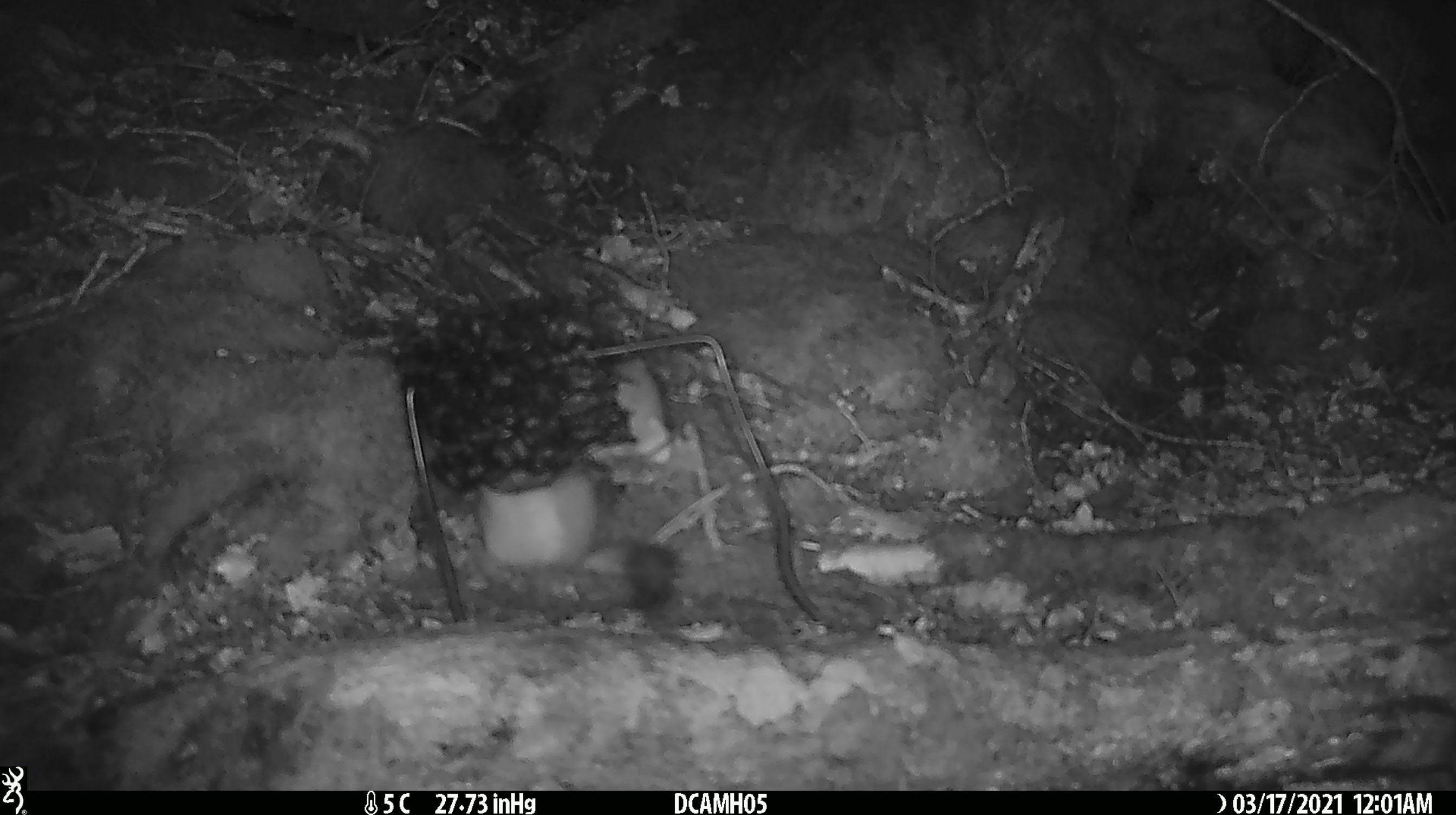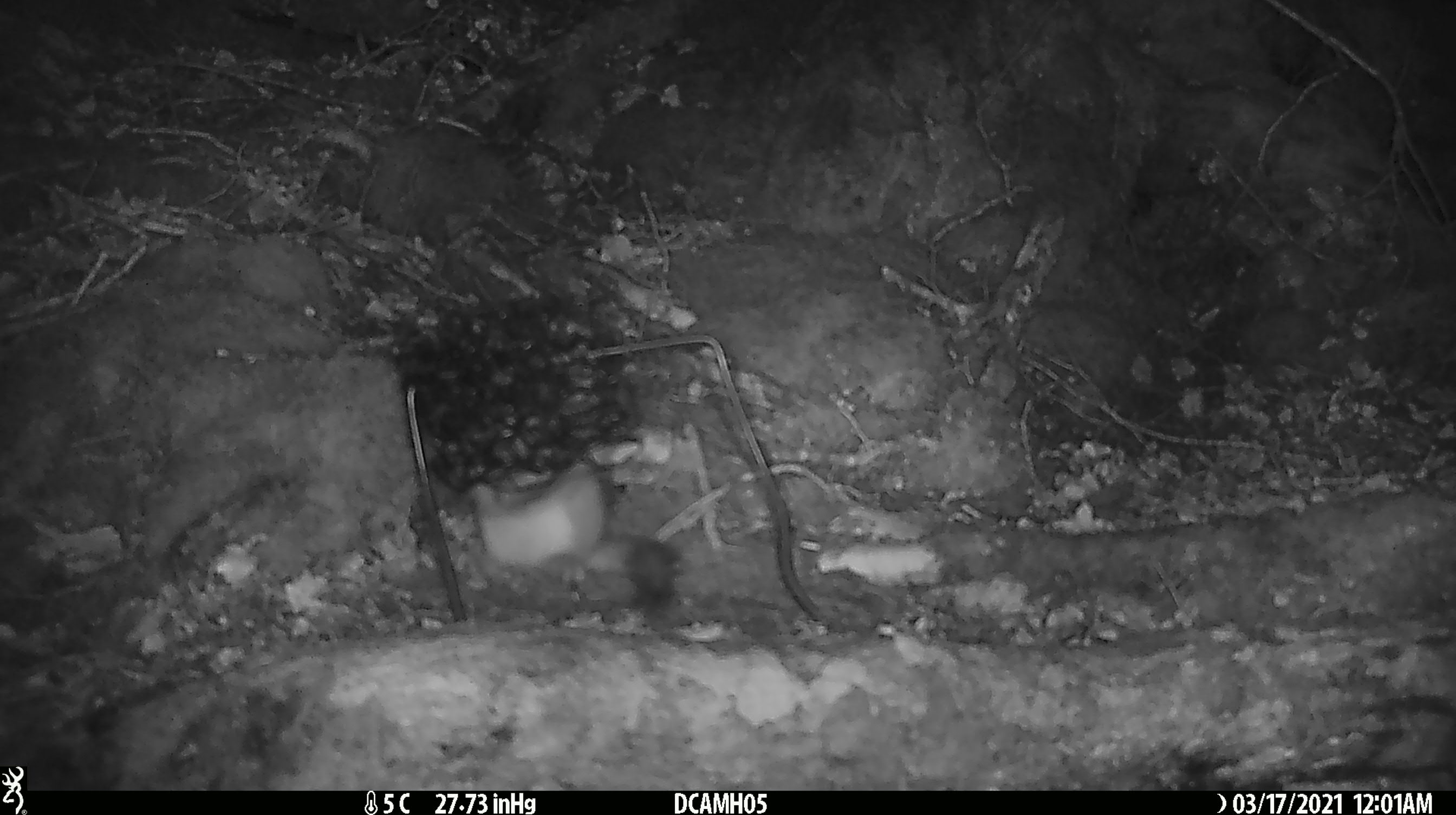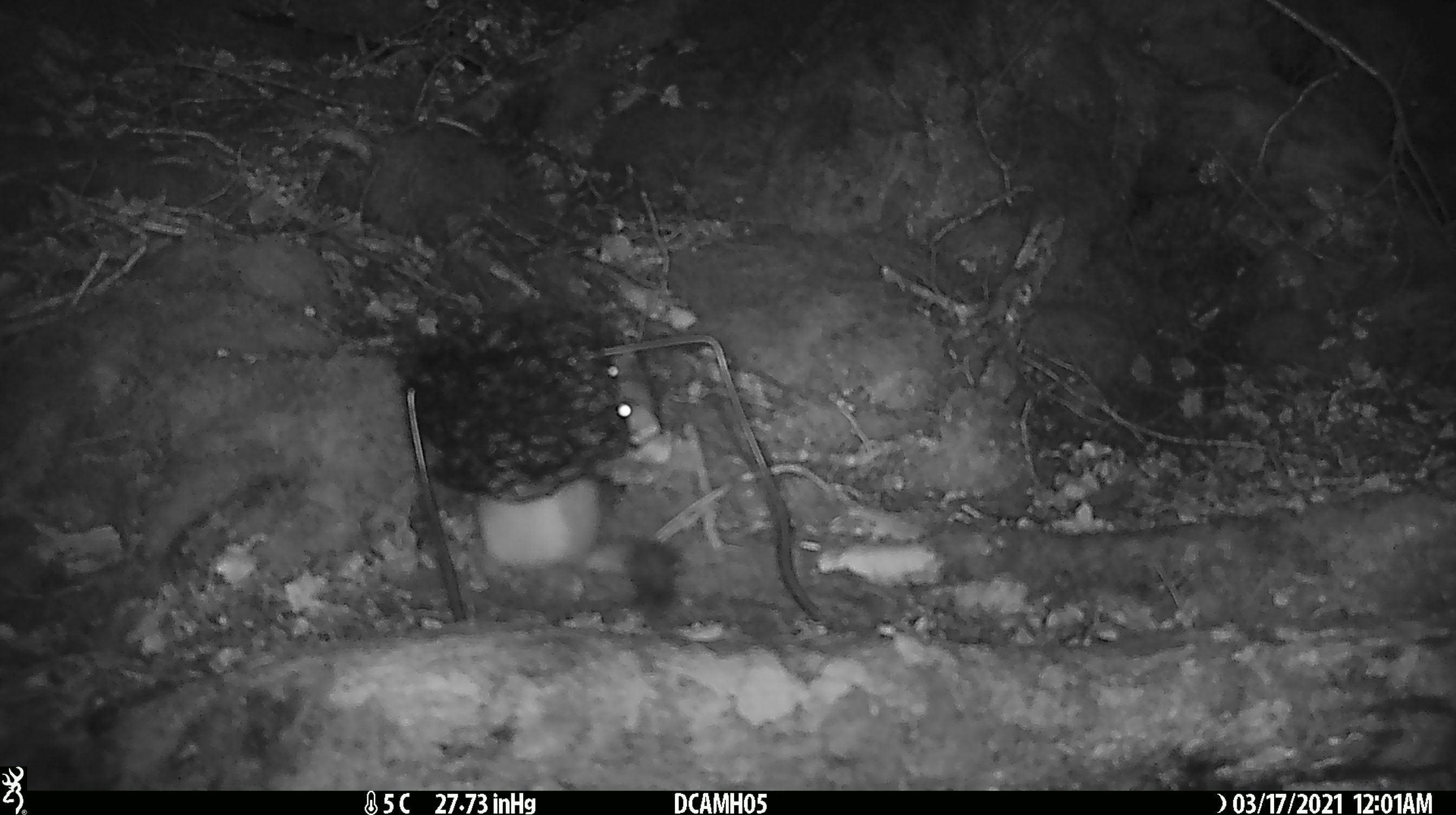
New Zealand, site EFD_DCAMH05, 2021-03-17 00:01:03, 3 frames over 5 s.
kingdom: Animalia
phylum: Chordata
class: Mammalia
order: Carnivora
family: Mustelidae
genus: Mustela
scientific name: Mustela erminea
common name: stoat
Stoat (Mustela erminea).